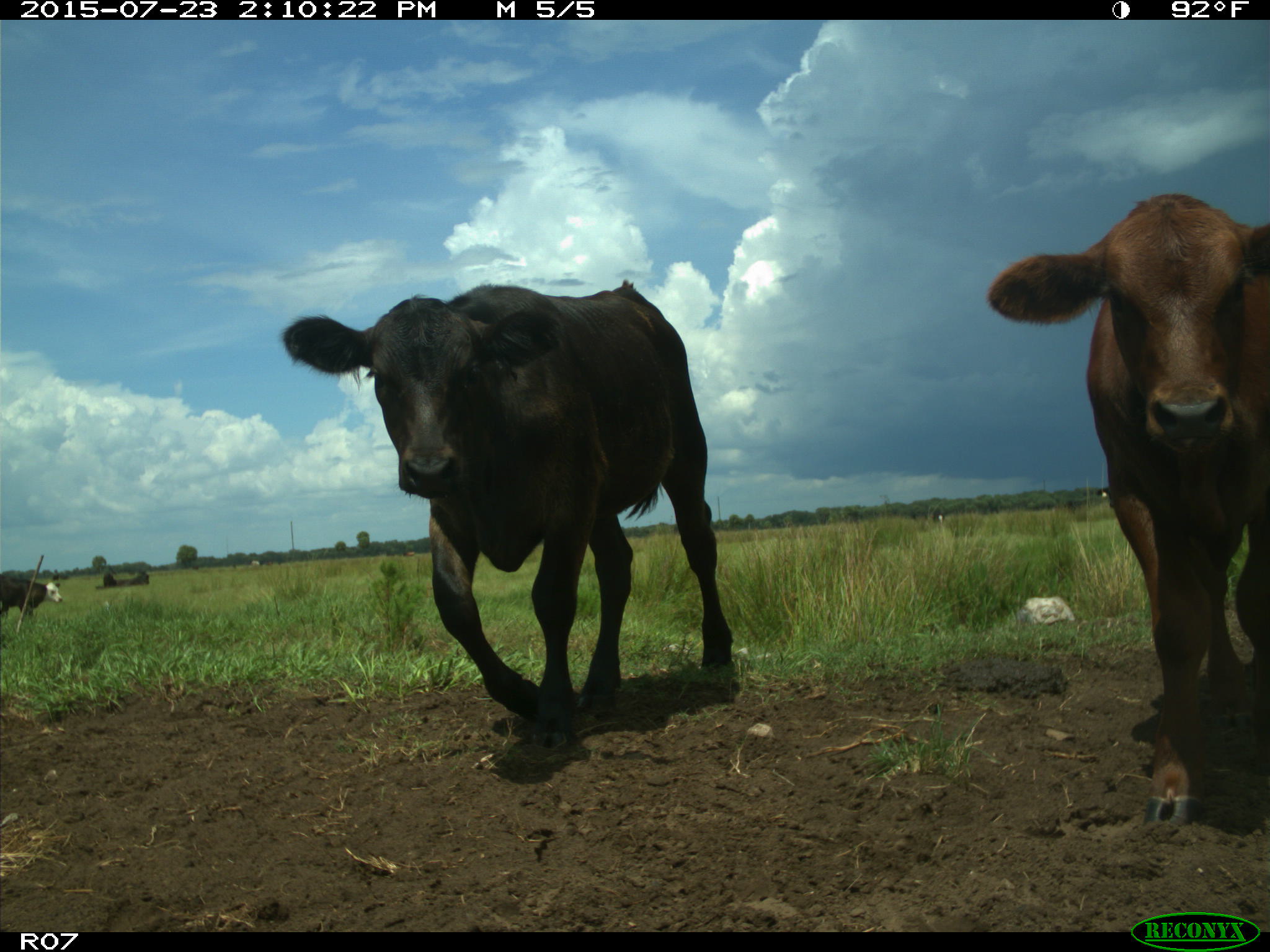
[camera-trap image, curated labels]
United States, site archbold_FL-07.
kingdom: Animalia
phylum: Chordata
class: Mammalia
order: Artiodactyla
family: Bovidae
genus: Bos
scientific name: Bos taurus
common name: domestic cow